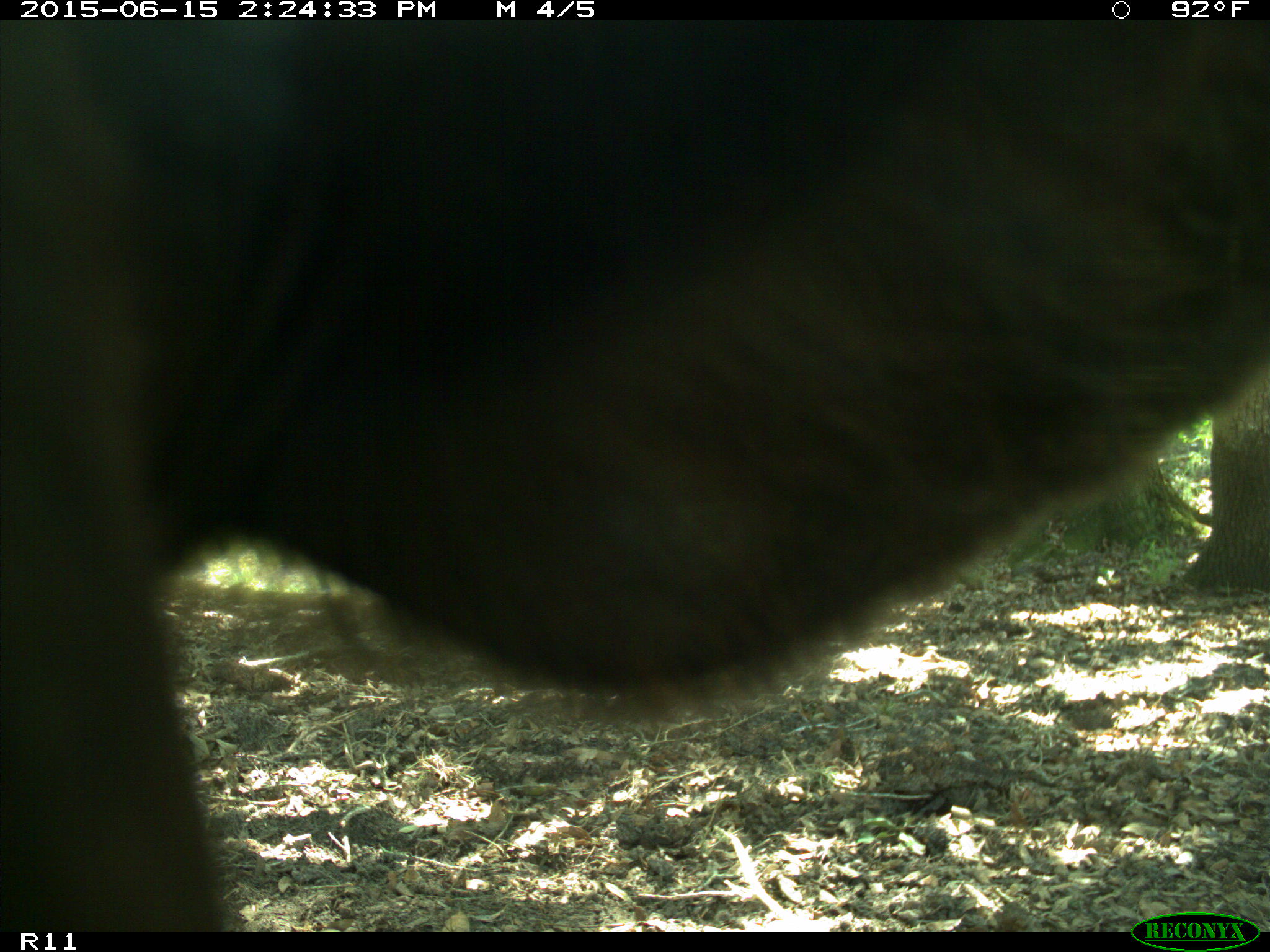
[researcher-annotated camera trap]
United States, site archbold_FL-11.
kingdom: Animalia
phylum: Chordata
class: Mammalia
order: Artiodactyla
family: Bovidae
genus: Bos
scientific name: Bos taurus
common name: domestic cow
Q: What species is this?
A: Bos taurus (domestic cow).